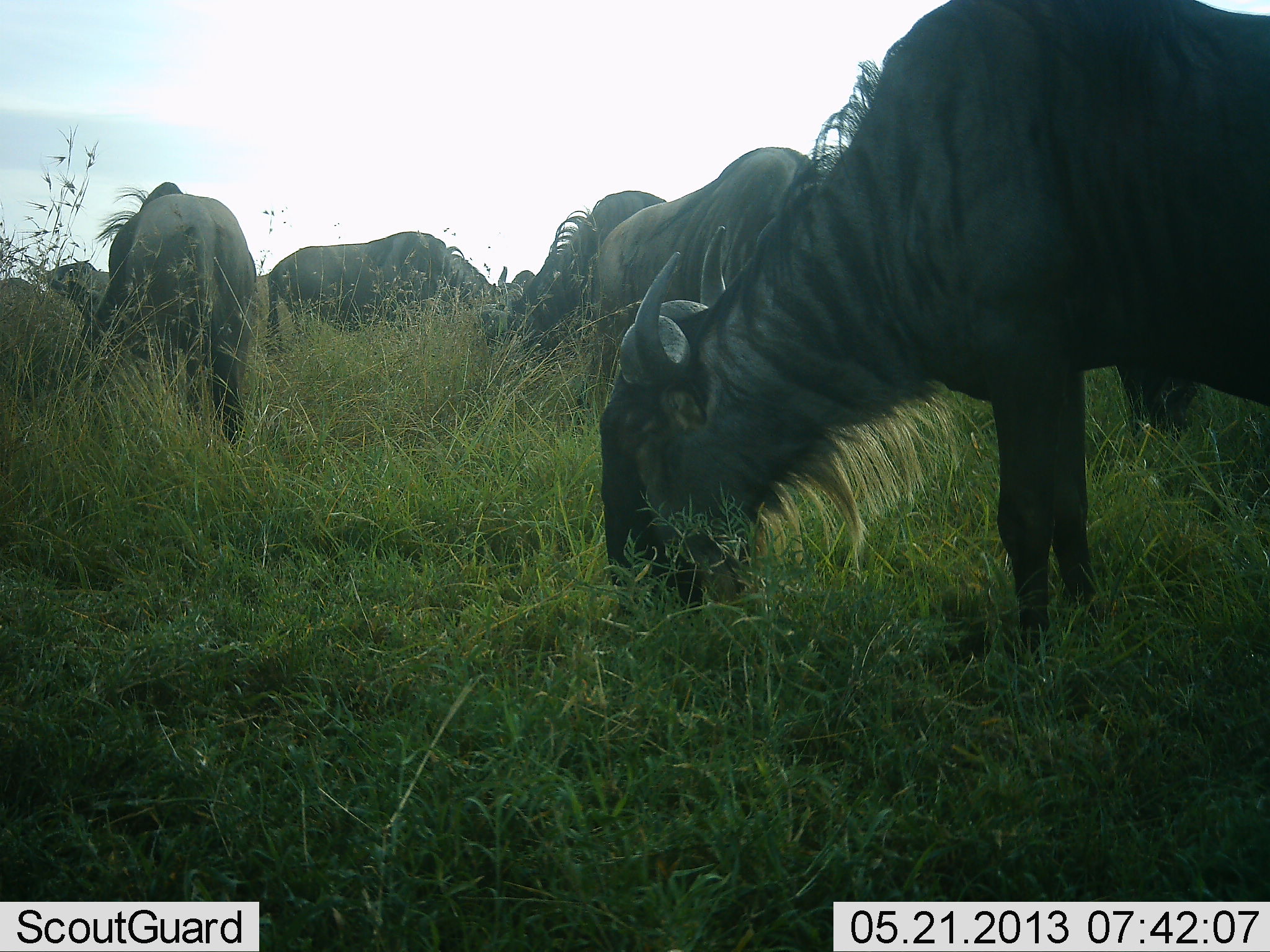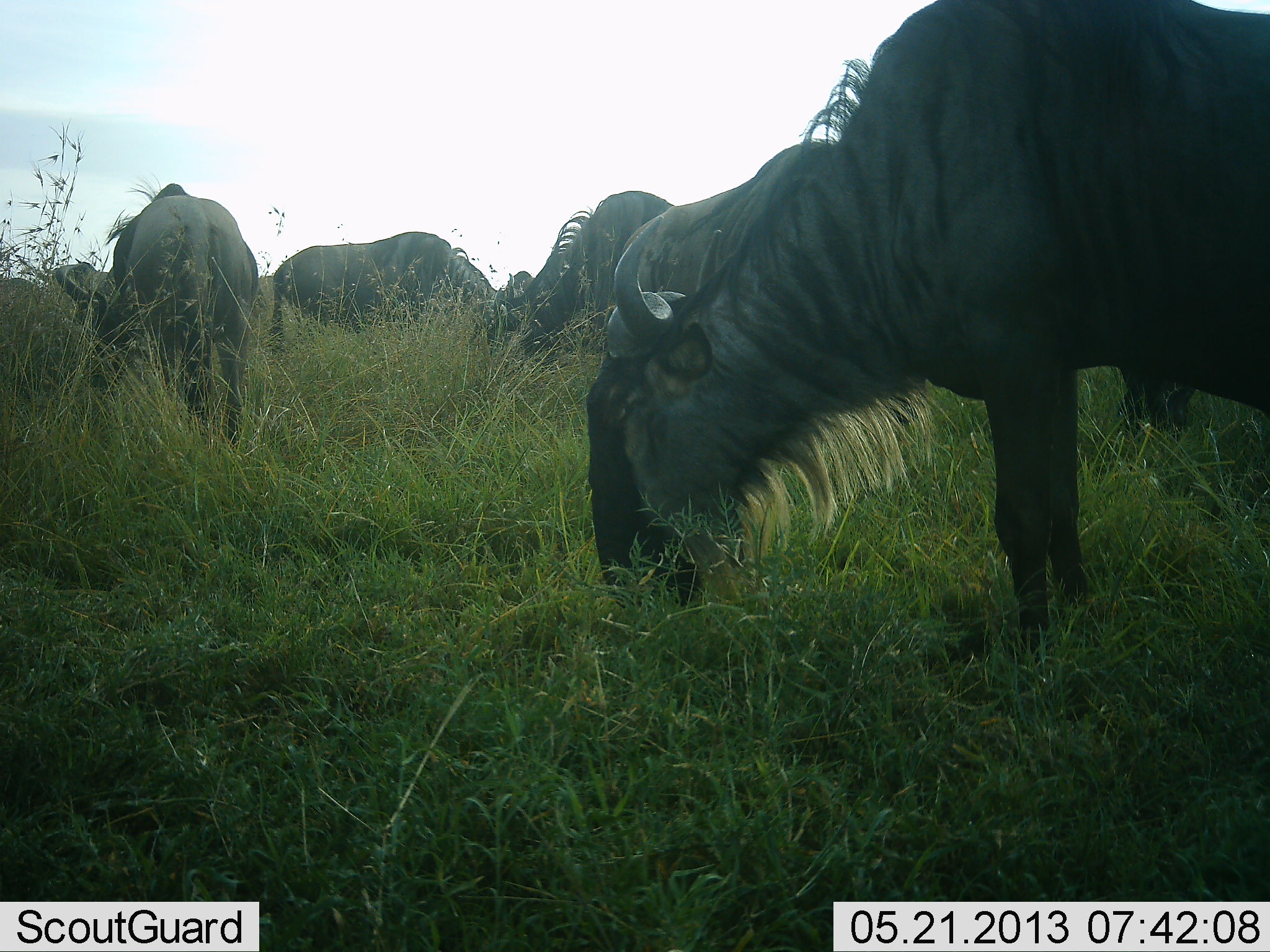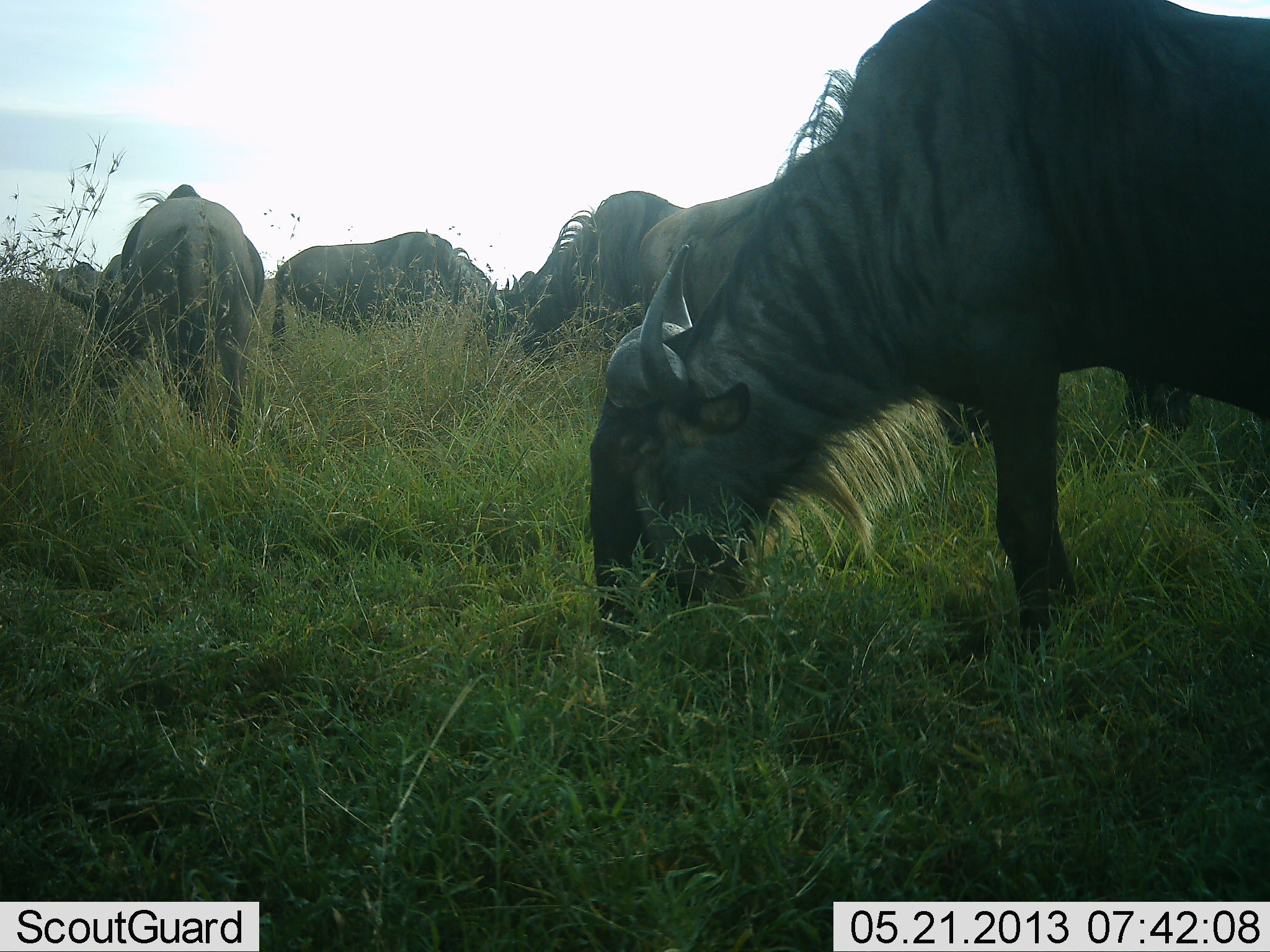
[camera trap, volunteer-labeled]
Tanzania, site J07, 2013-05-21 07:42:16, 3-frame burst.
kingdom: Animalia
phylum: Chordata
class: Mammalia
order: Artiodactyla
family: Bovidae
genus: Connochaetes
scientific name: Connochaetes taurinus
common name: blue wildebeest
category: wildebeest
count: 5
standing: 36%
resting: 0%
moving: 0%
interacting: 0%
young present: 0%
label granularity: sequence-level